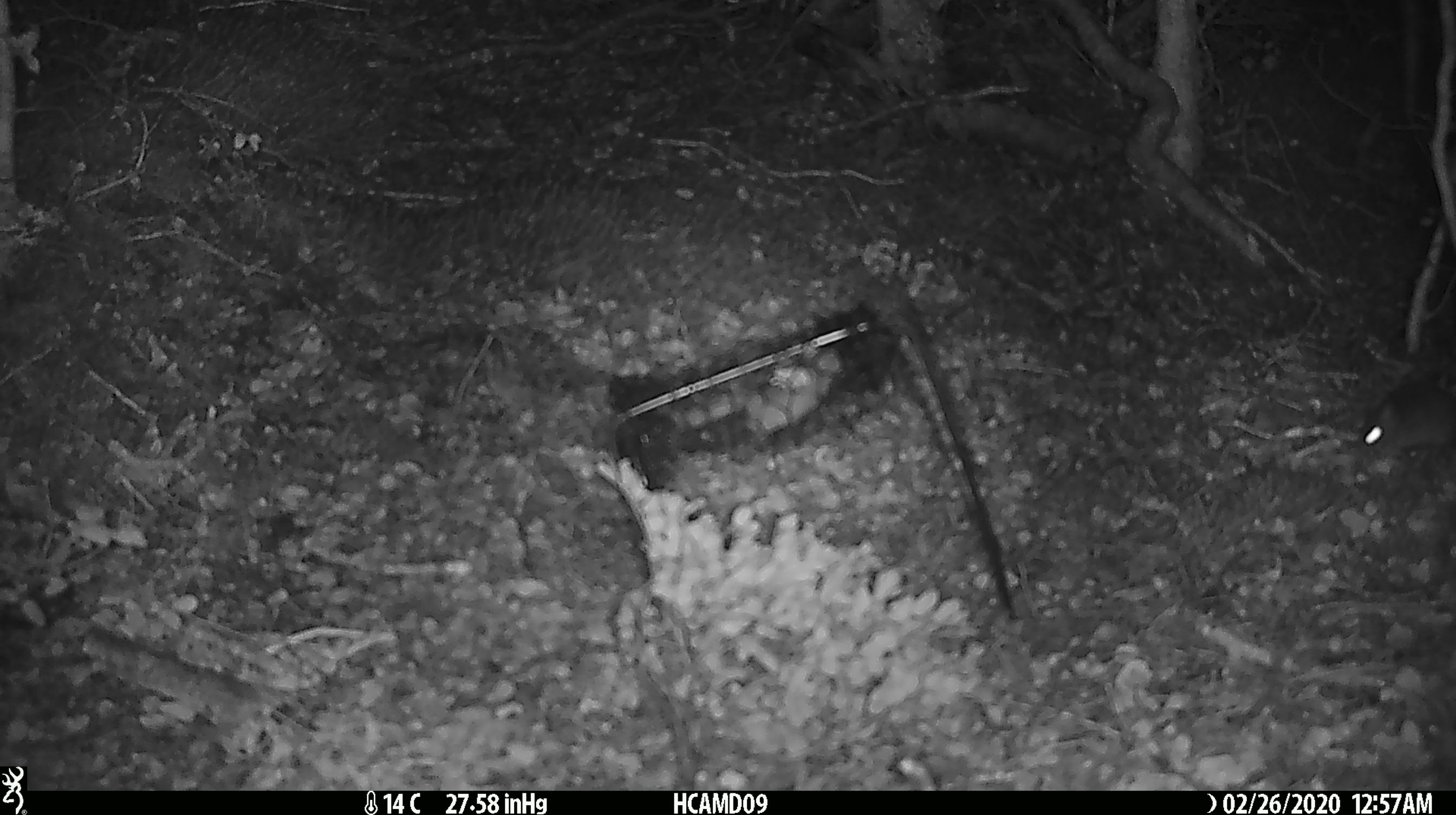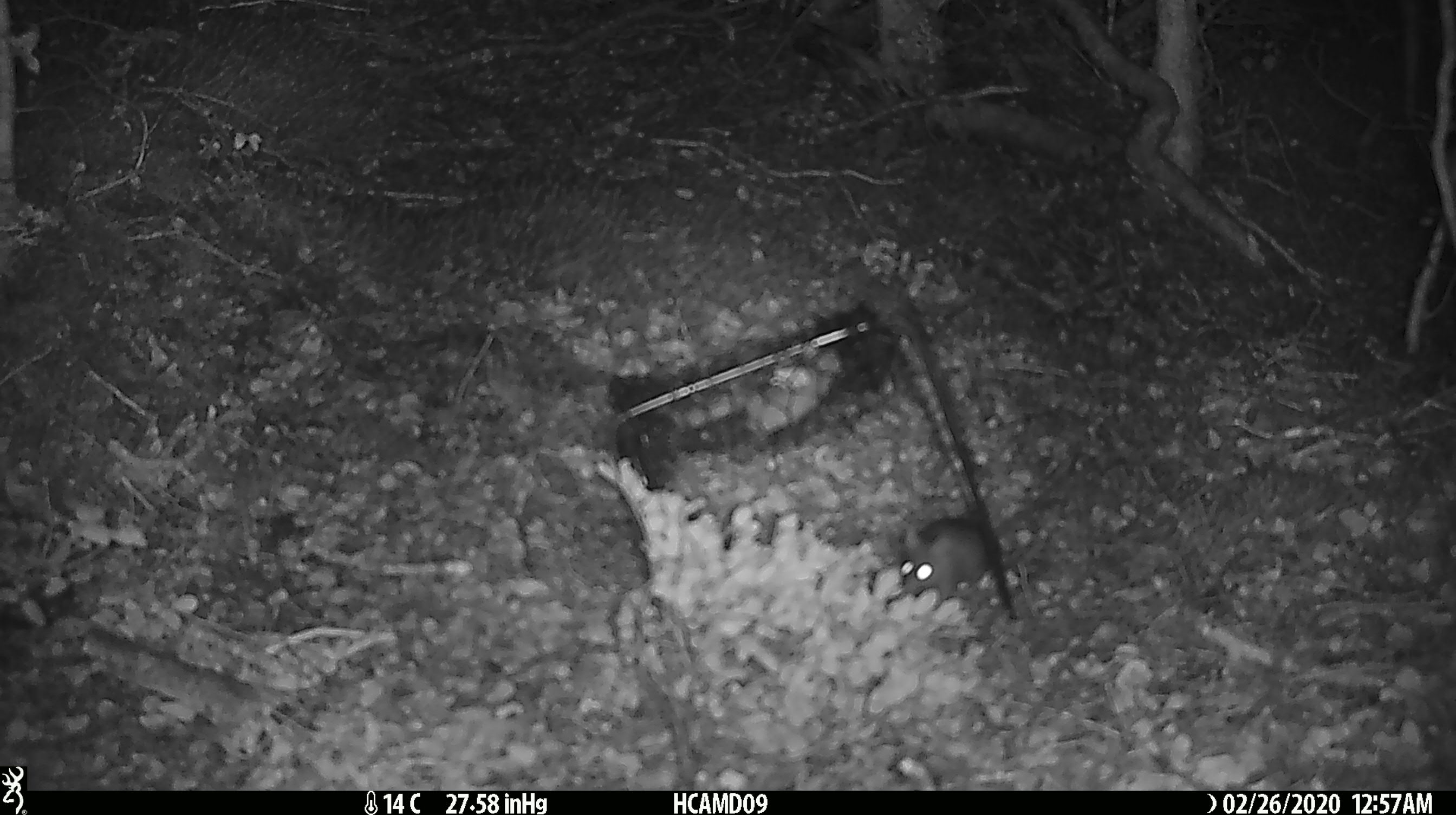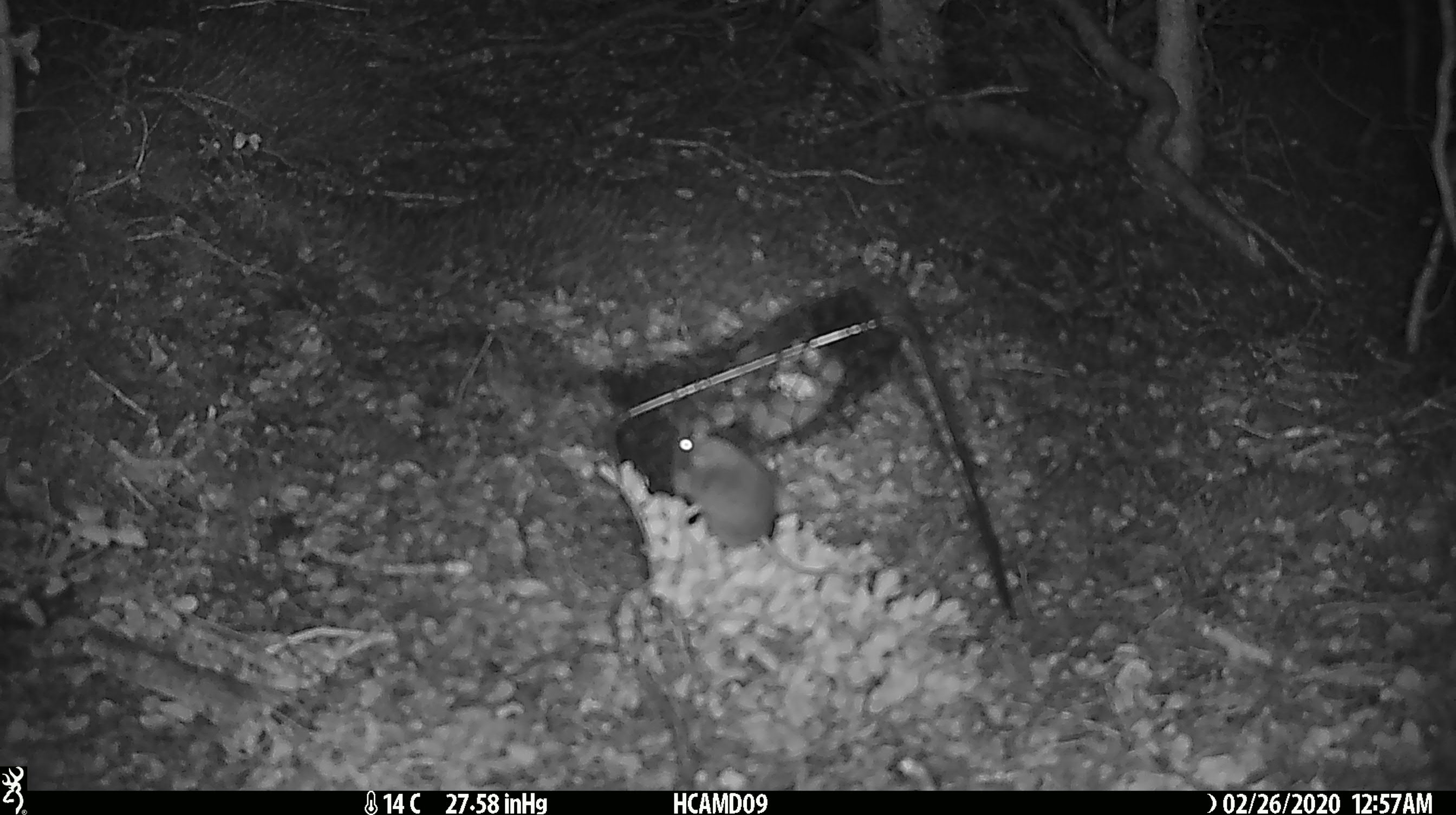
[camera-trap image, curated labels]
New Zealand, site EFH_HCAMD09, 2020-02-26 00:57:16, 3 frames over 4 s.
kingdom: Animalia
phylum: Chordata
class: Mammalia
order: Rodentia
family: Muridae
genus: Mus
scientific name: Mus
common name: mouse